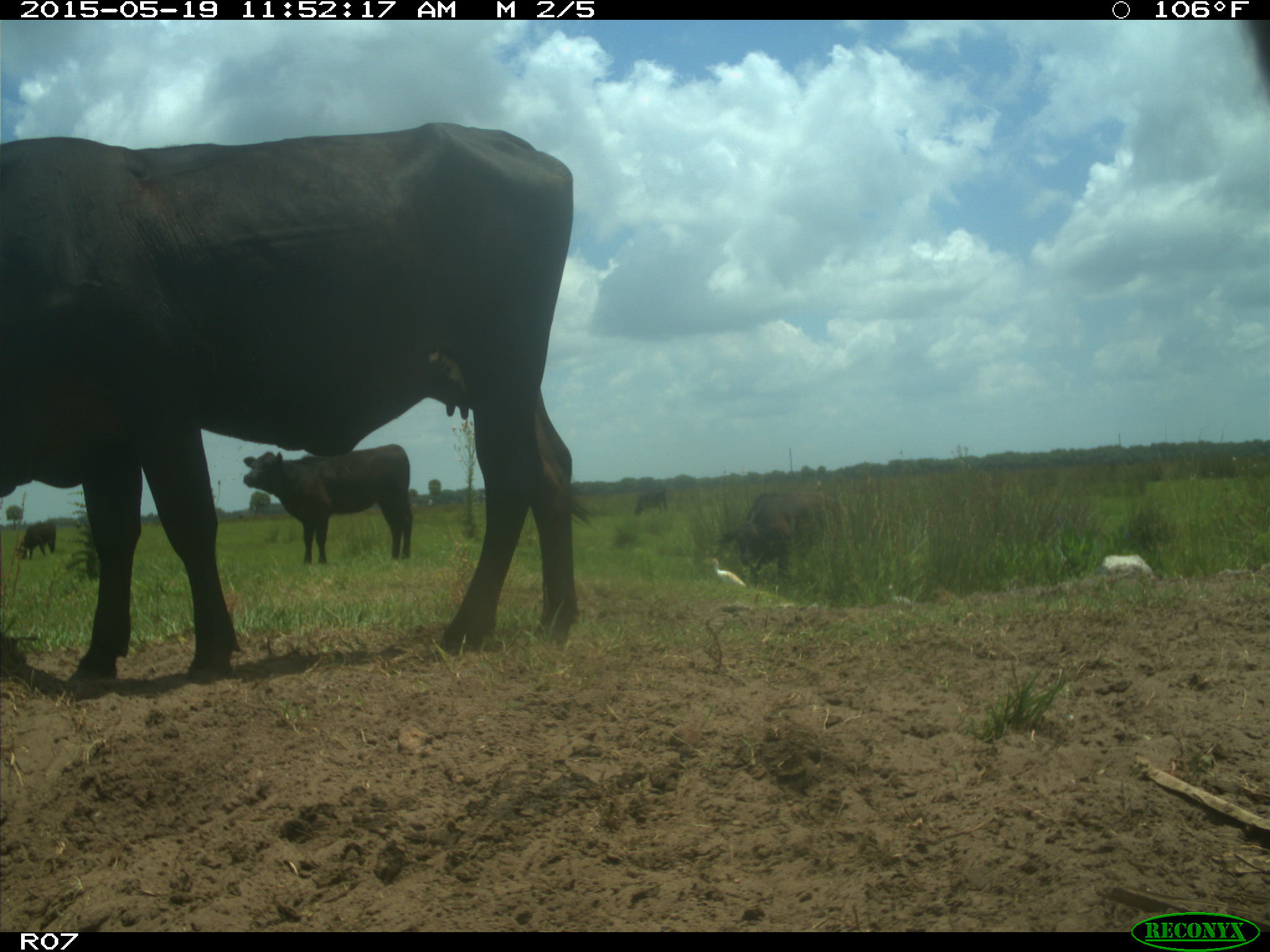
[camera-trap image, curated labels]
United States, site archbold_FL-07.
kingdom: Animalia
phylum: Chordata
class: Mammalia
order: Artiodactyla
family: Bovidae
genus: Bos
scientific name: Bos taurus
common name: domestic cow